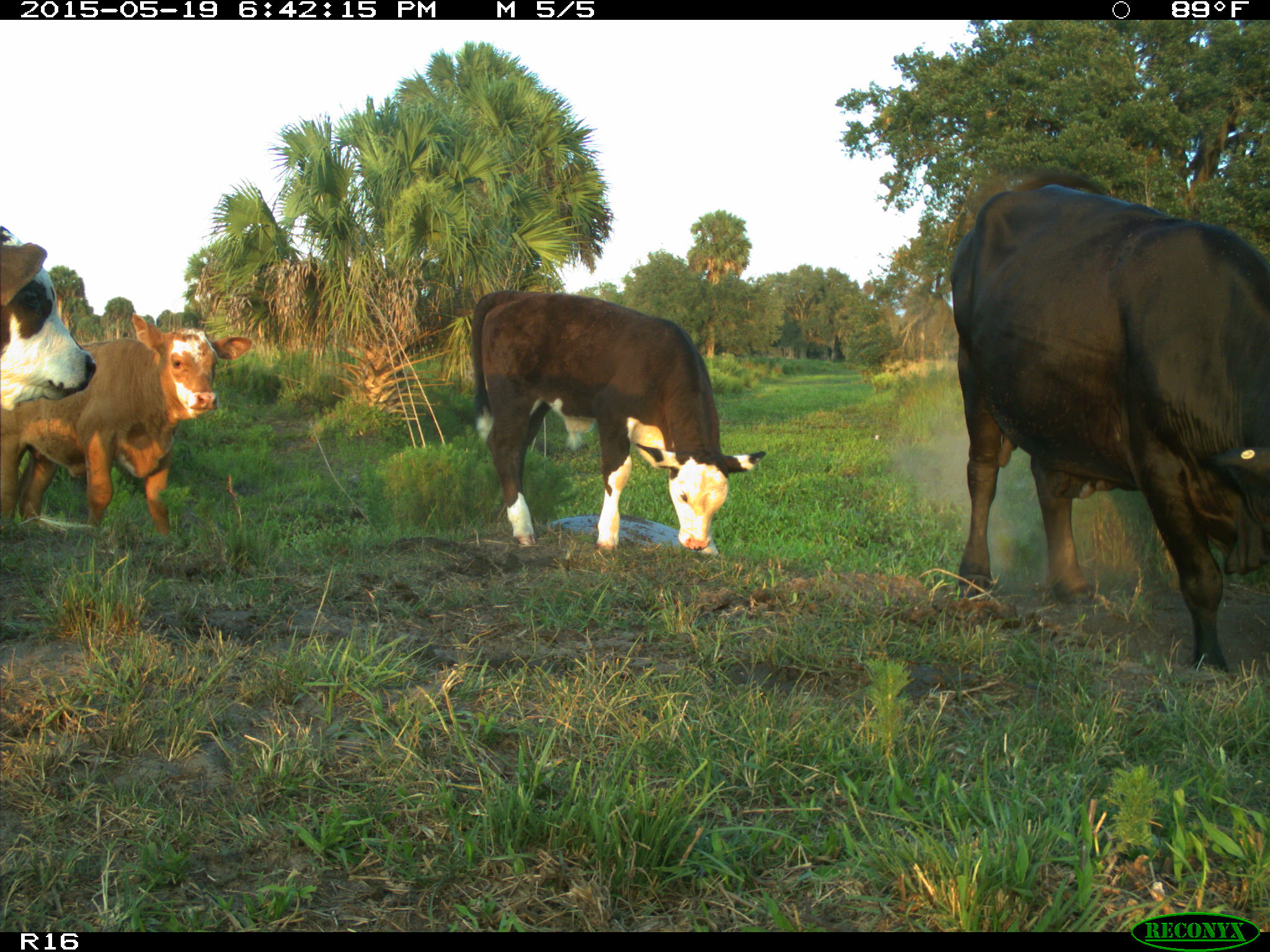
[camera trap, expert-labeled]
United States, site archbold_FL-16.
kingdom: Animalia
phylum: Chordata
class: Mammalia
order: Artiodactyla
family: Bovidae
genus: Bos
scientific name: Bos taurus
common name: domestic cow